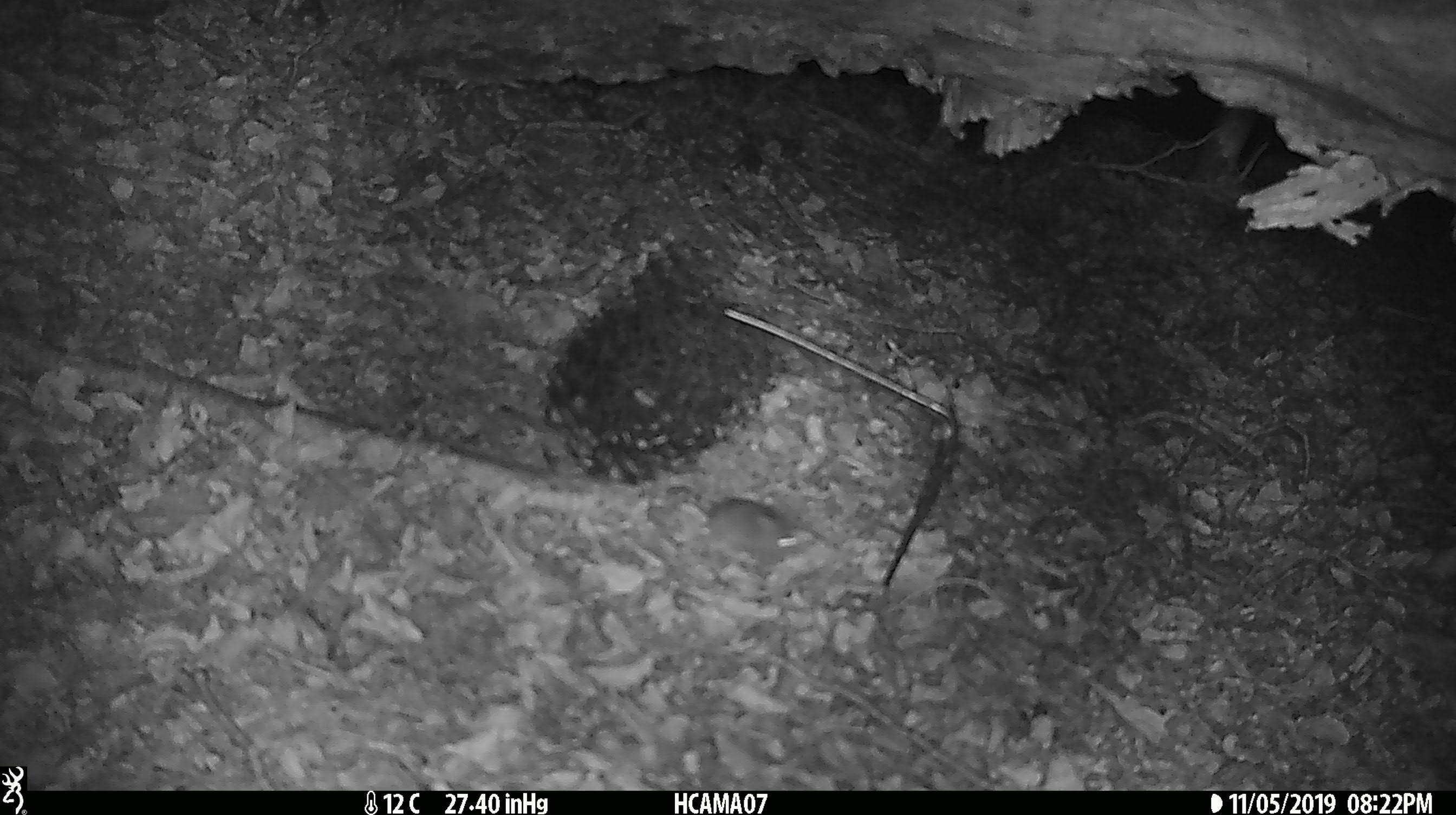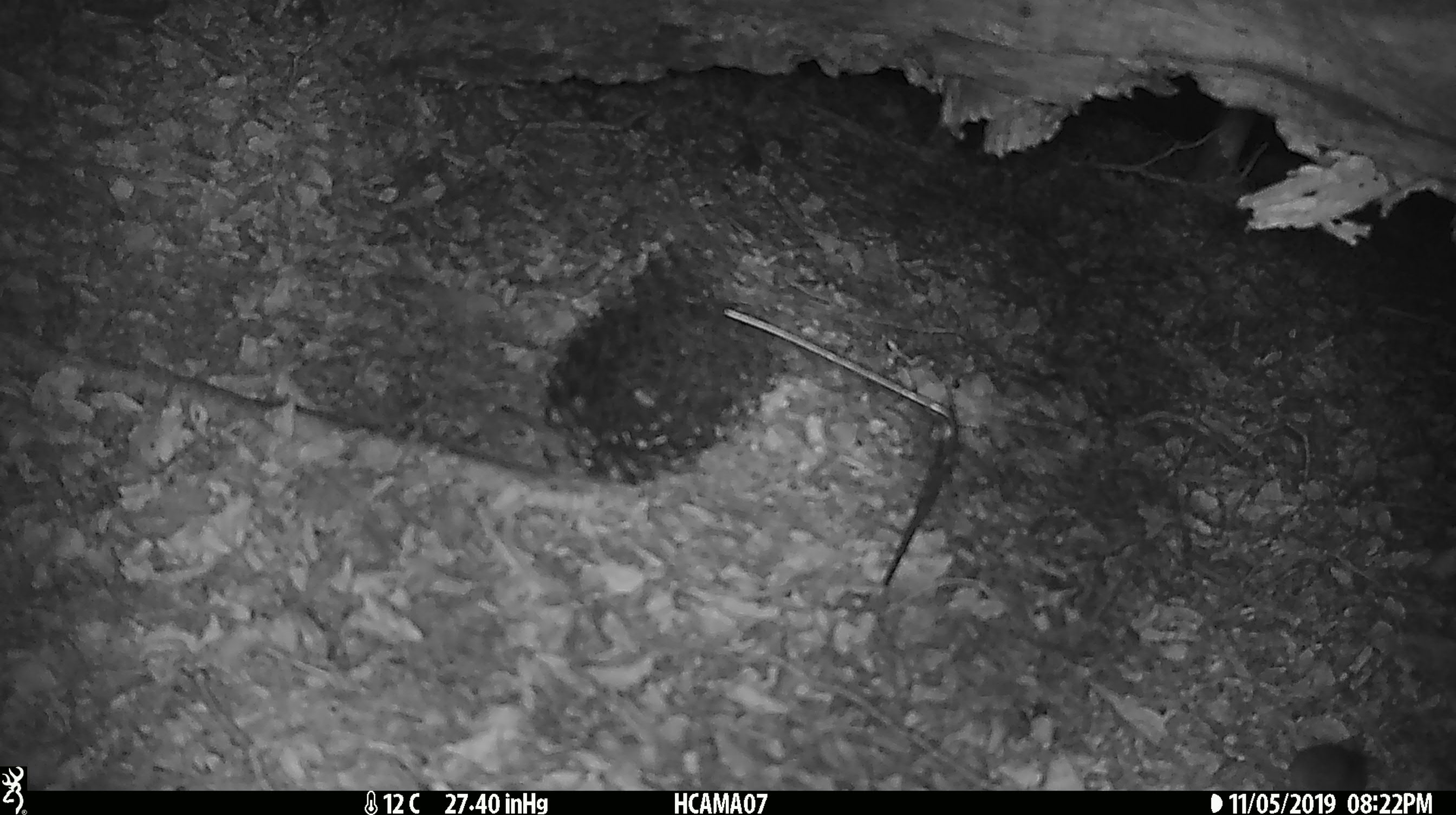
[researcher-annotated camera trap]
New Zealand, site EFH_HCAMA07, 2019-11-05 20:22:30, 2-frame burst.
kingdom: Animalia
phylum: Chordata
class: Mammalia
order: Rodentia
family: Muridae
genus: Mus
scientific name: Mus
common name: mouse